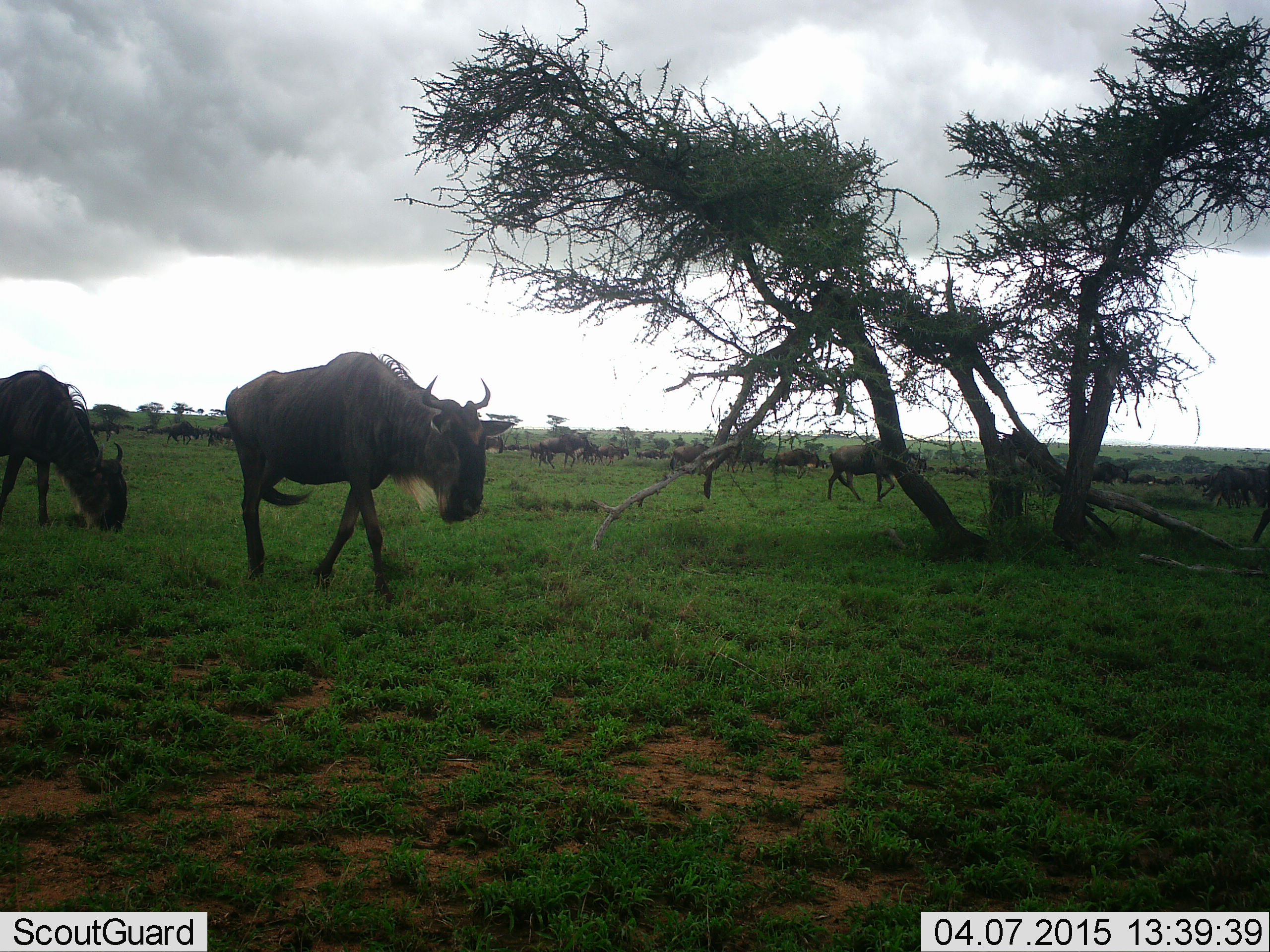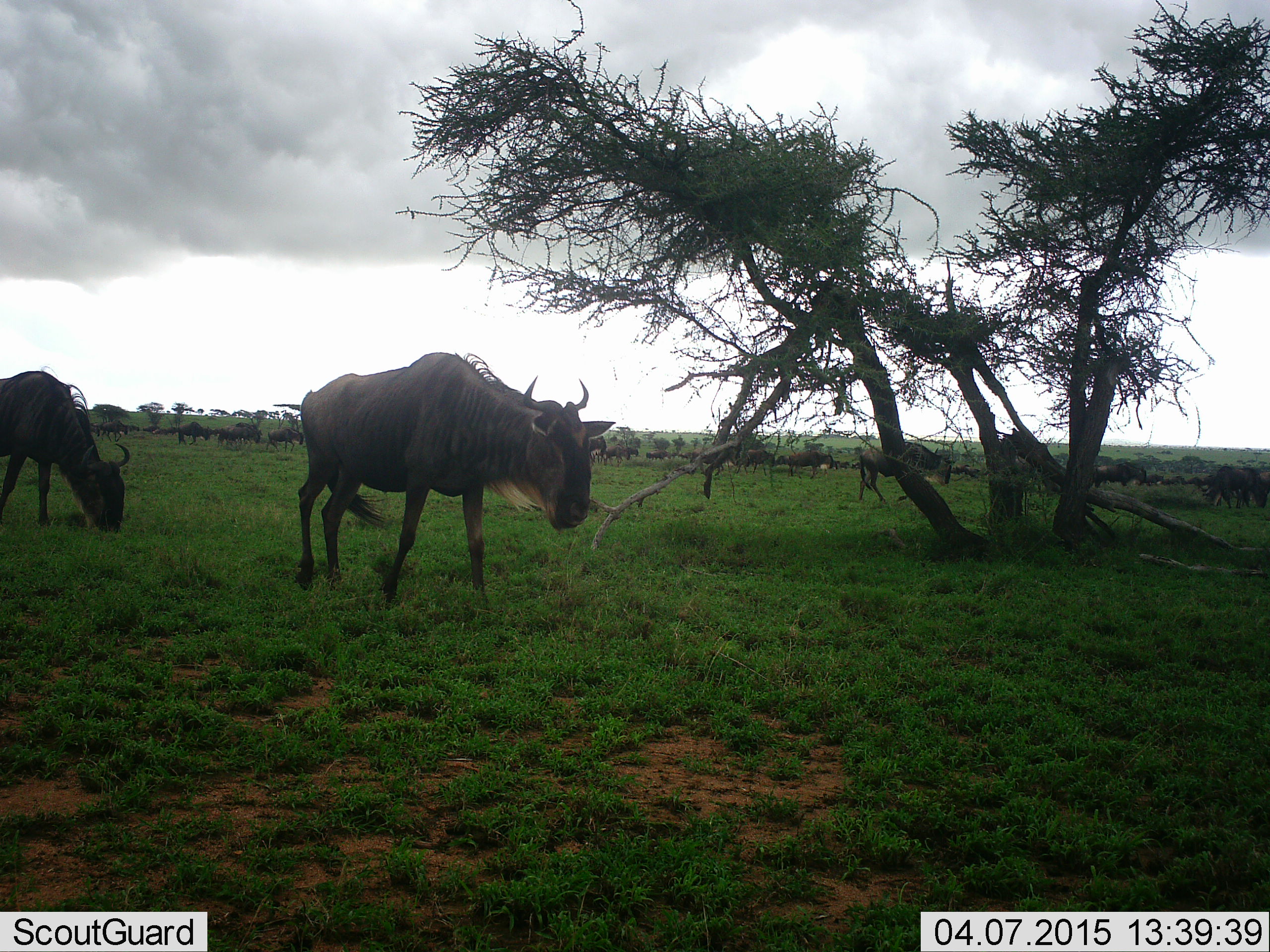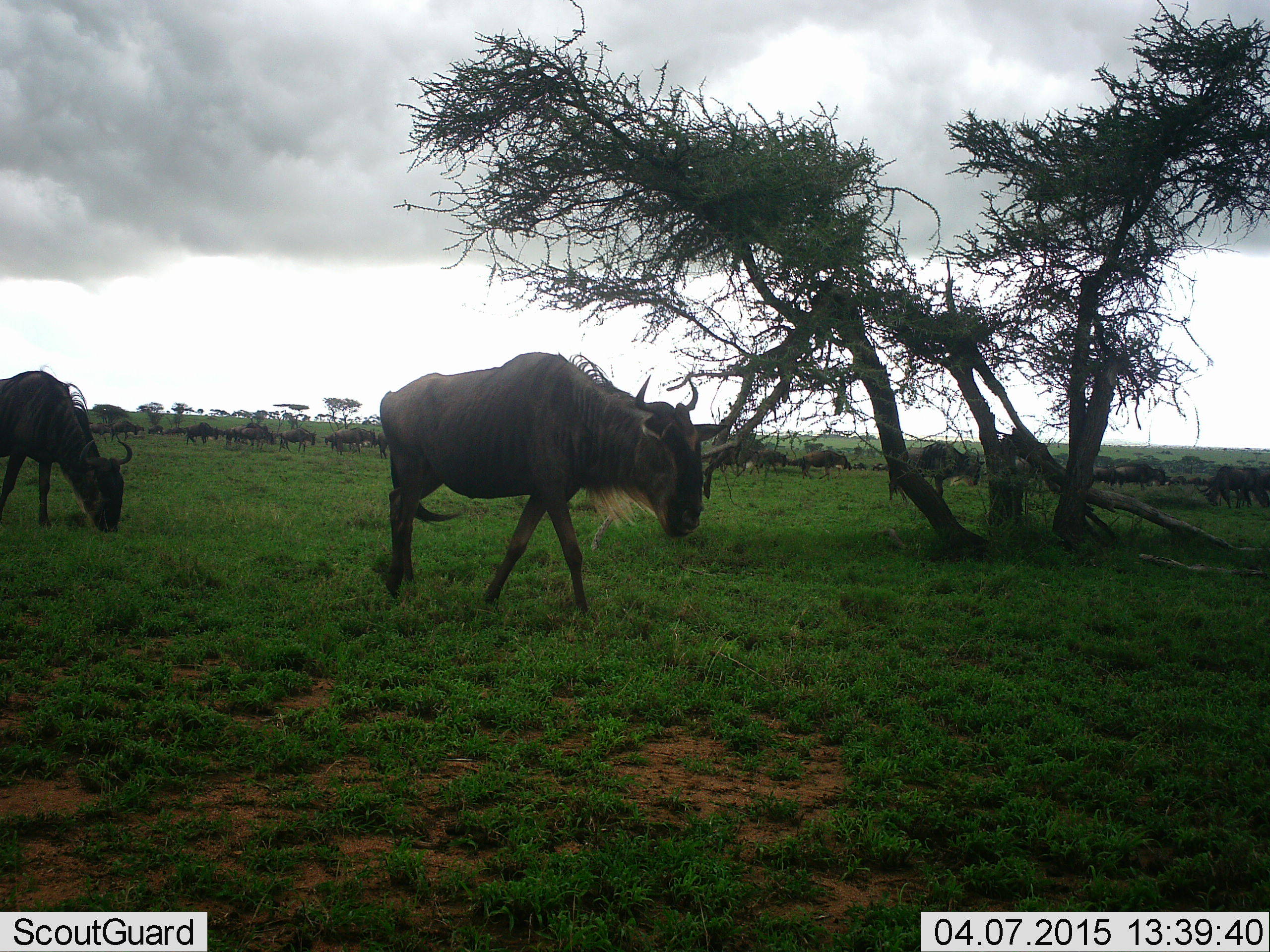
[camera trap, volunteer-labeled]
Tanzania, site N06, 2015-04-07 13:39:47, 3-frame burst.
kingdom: Animalia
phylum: Chordata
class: Mammalia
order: Artiodactyla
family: Bovidae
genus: Connochaetes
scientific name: Connochaetes taurinus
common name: blue wildebeest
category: wildebeest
Wildebeest (blue wildebeest) (Connochaetes taurinus), count 11-50. Behavior (volunteer vote fractions): standing 30%, resting 0%, moving 100%, interacting 0%. Young present (vote fraction): 0%. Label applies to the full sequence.